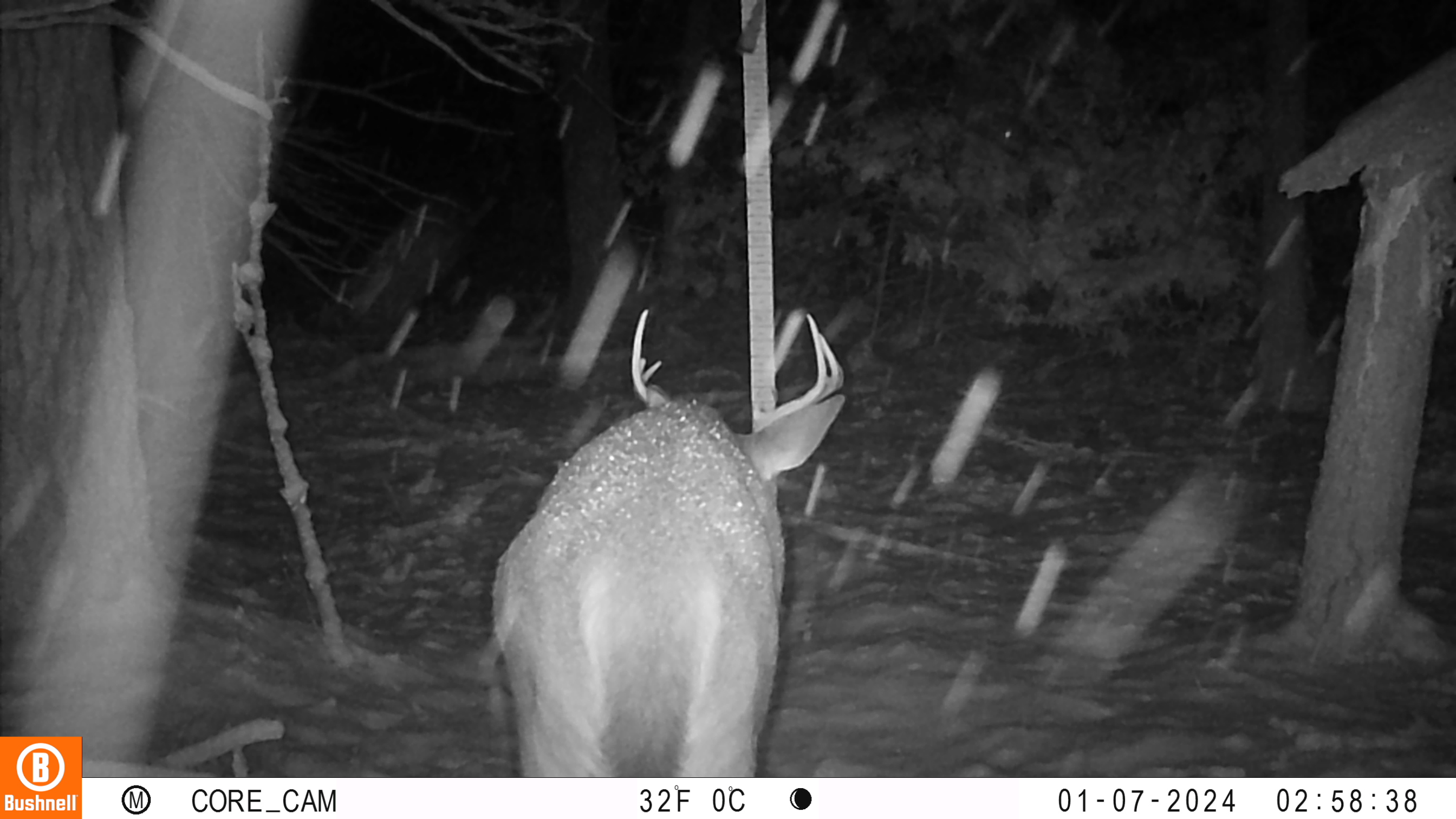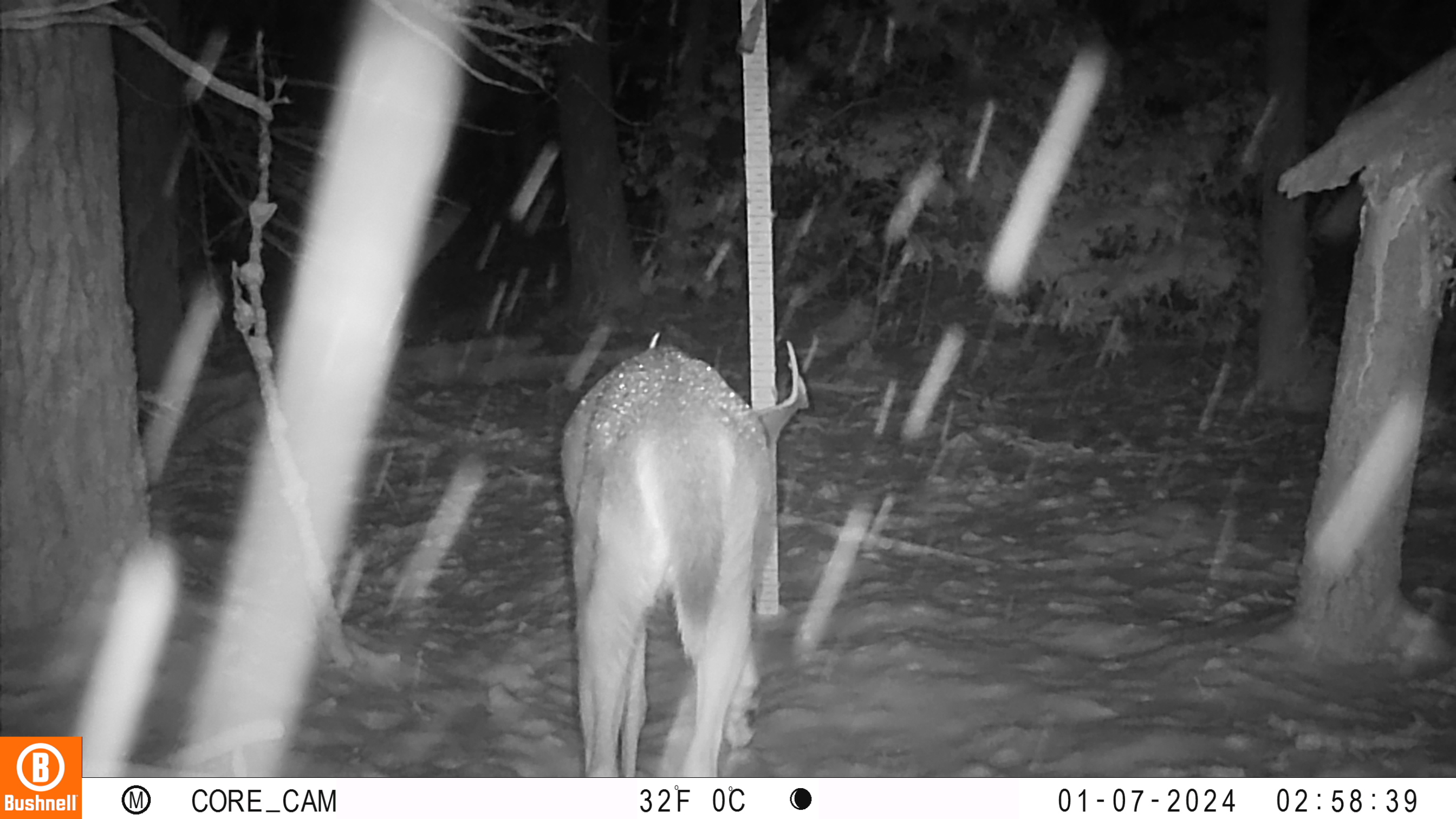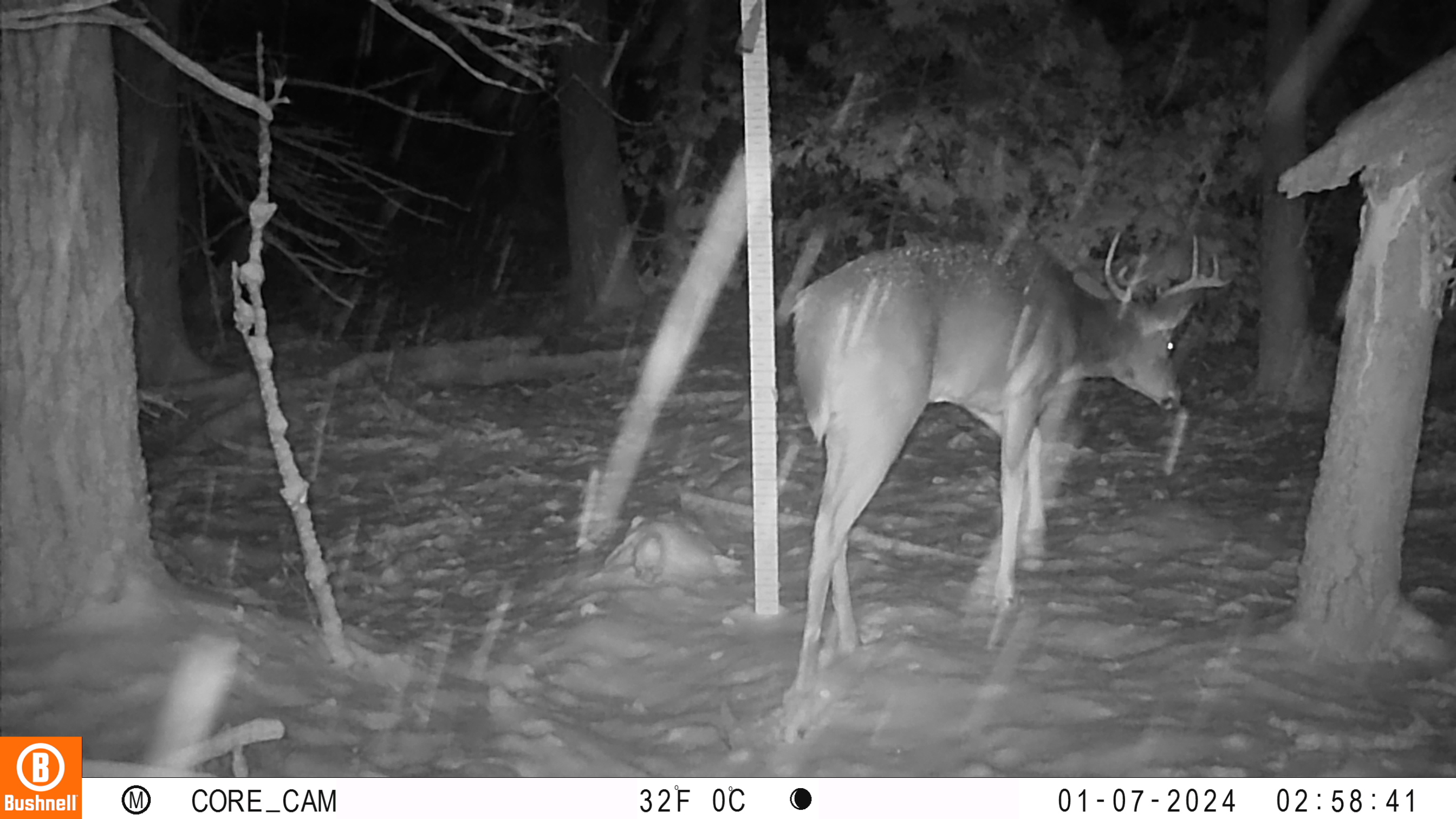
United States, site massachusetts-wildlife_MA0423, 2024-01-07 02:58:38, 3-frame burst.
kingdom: Animalia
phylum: Chordata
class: Mammalia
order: Artiodactyla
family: Cervidae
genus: Odocoileus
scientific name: Odocoileus virginianus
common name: white-tailed deer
White-tailed deer (Odocoileus virginianus).